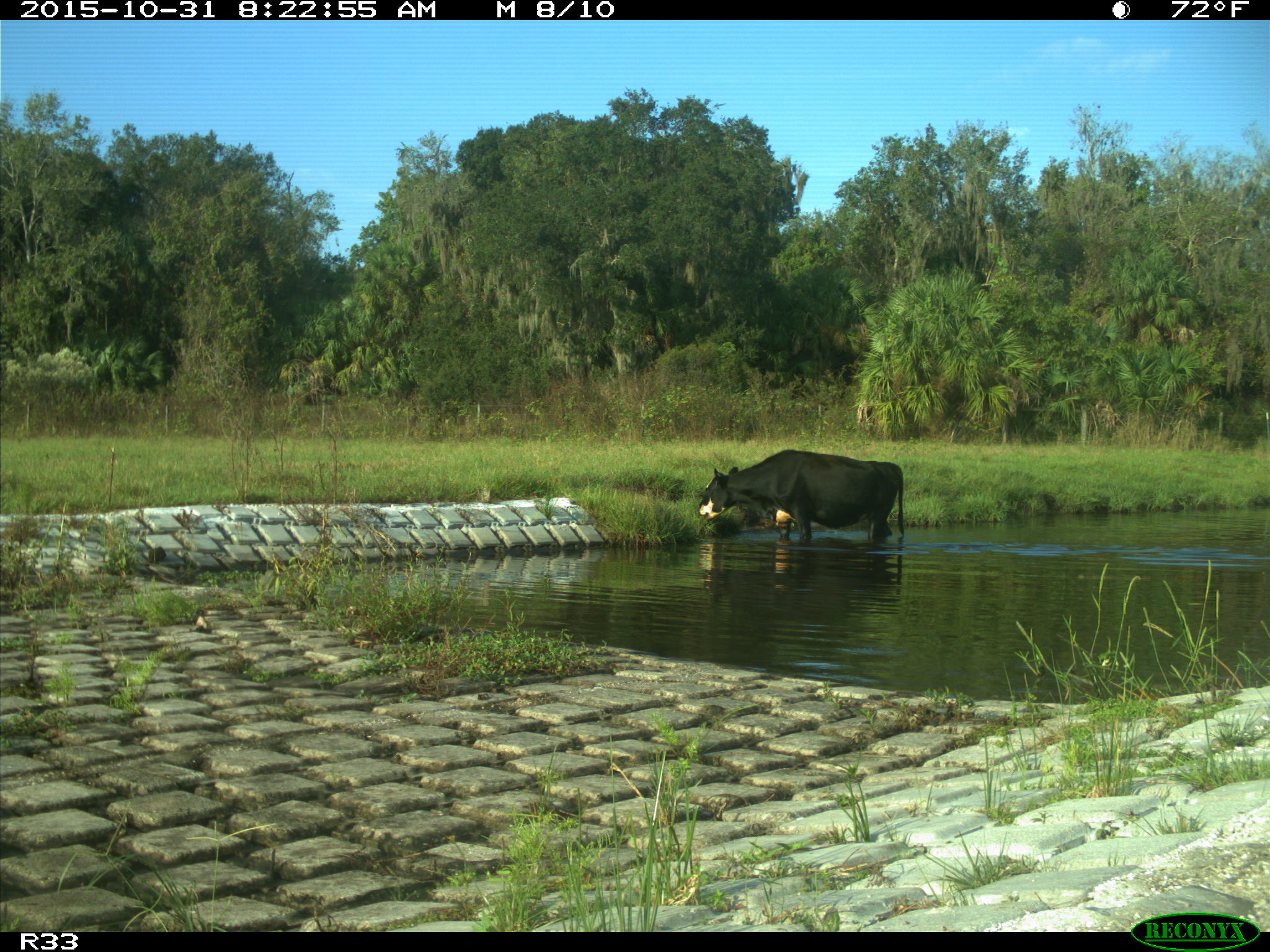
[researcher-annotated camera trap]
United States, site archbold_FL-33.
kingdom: Animalia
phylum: Chordata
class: Mammalia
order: Artiodactyla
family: Bovidae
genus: Bos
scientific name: Bos taurus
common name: domestic cow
Bos taurus (domestic cow).